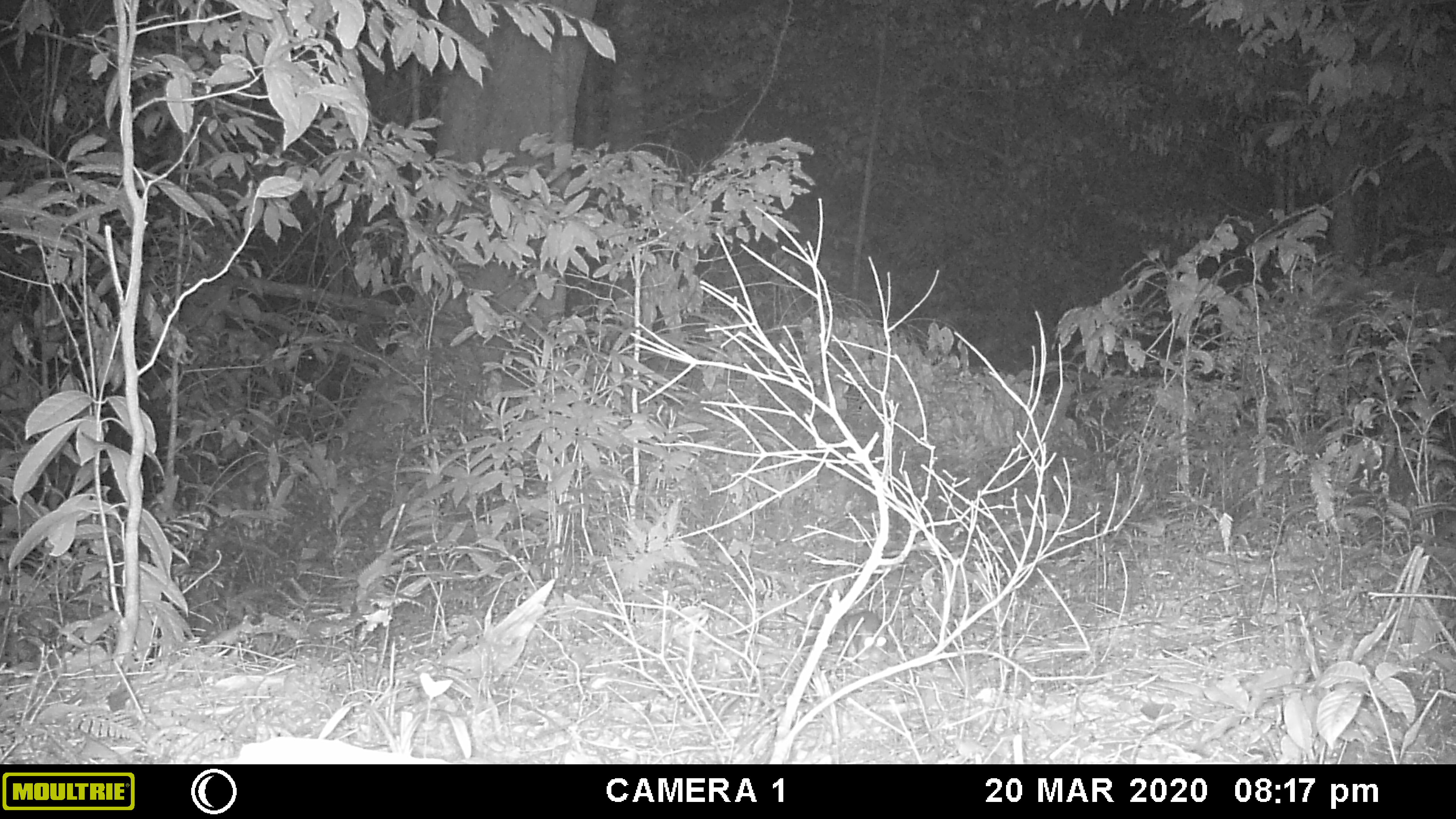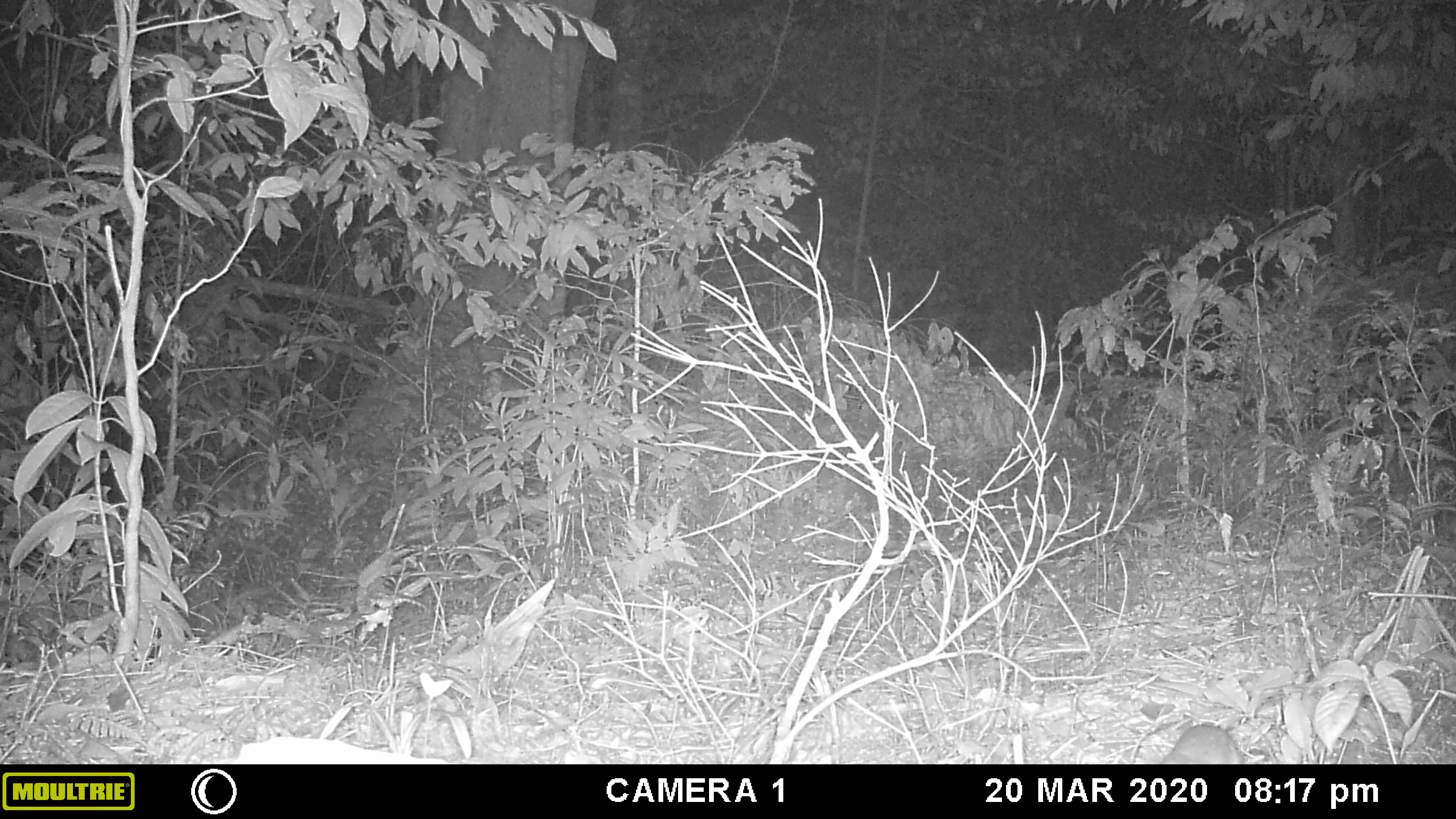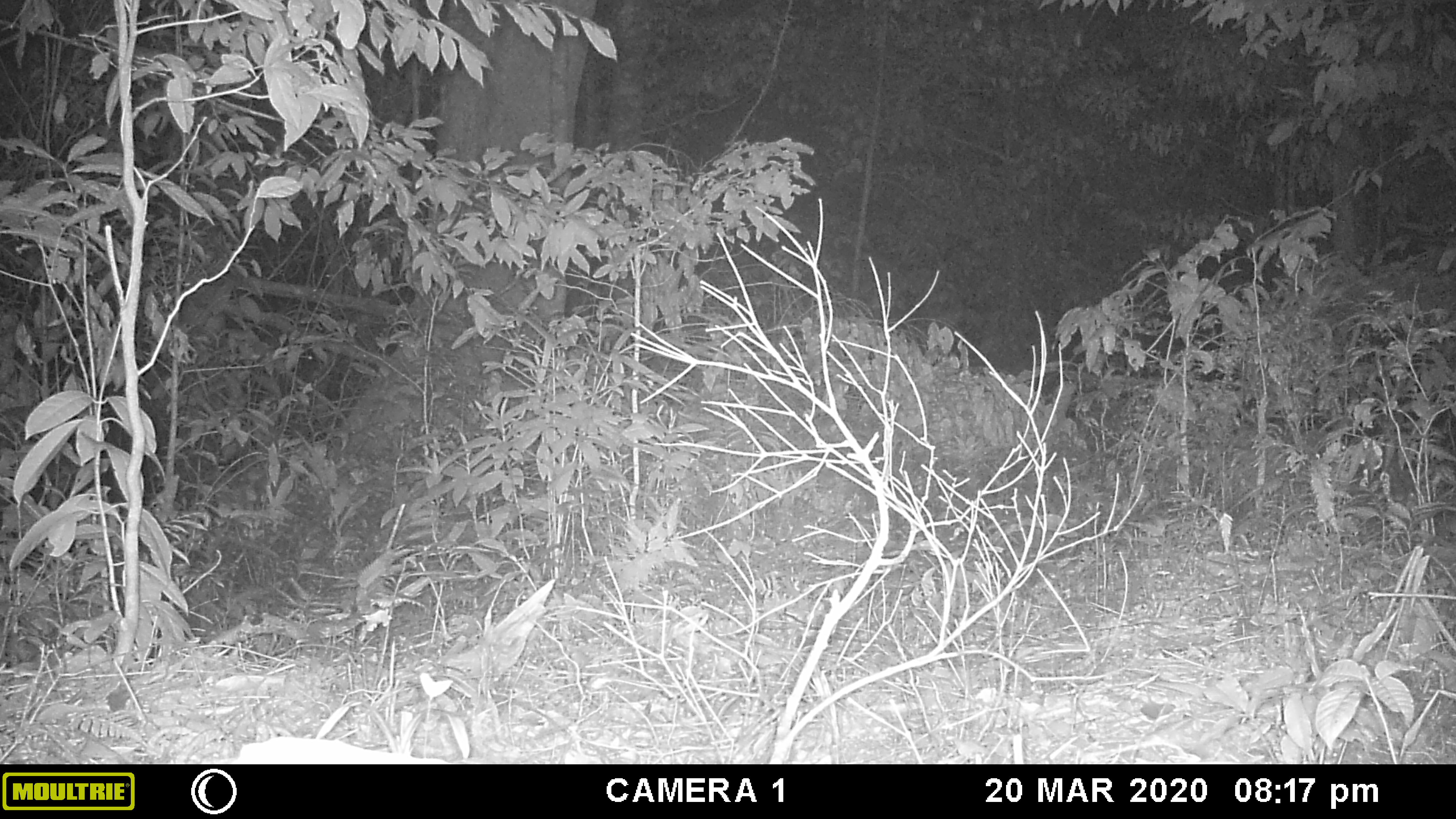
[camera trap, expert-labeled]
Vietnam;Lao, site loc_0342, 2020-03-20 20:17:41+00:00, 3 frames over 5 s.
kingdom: Animalia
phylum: Chordata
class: Mammalia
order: Rodentia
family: Muridae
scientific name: Muridae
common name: old-world mice and rats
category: unidentified murid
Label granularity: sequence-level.